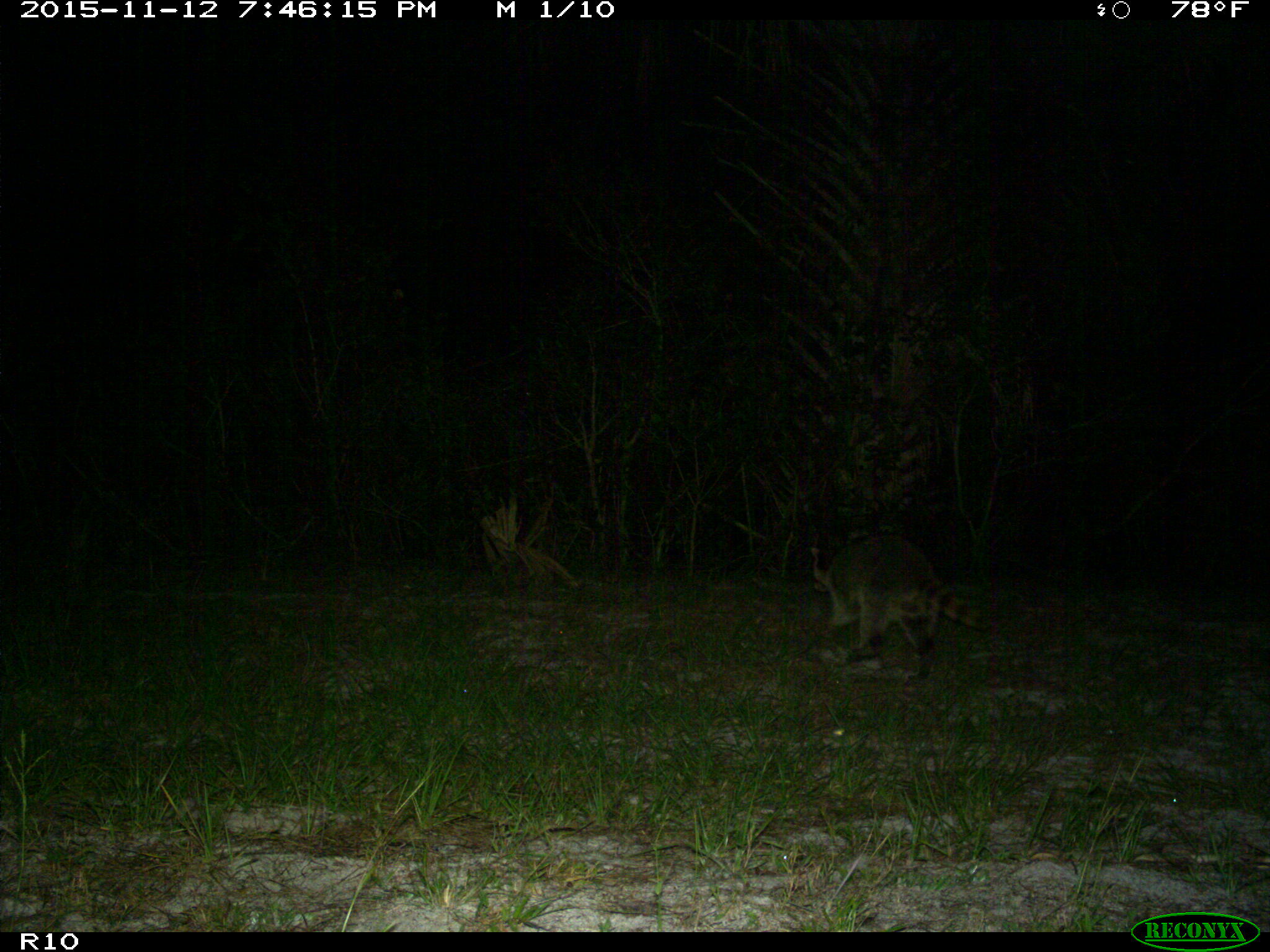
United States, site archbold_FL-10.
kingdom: Animalia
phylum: Chordata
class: Mammalia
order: Carnivora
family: Procyonidae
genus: Procyon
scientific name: Procyon lotor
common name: common raccoon